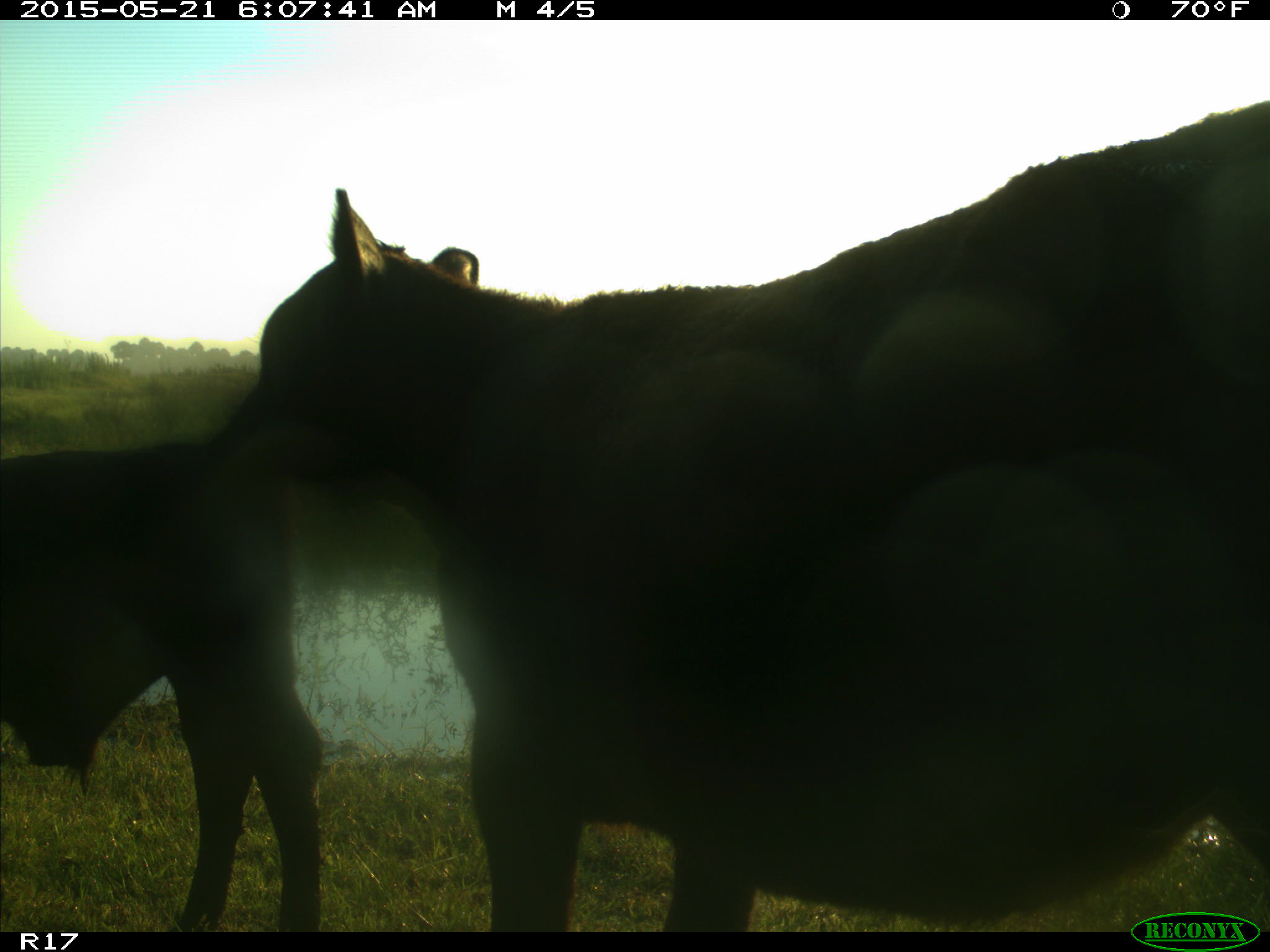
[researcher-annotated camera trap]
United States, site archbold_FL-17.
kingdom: Animalia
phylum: Chordata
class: Mammalia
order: Artiodactyla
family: Bovidae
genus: Bos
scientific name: Bos taurus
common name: domestic cow